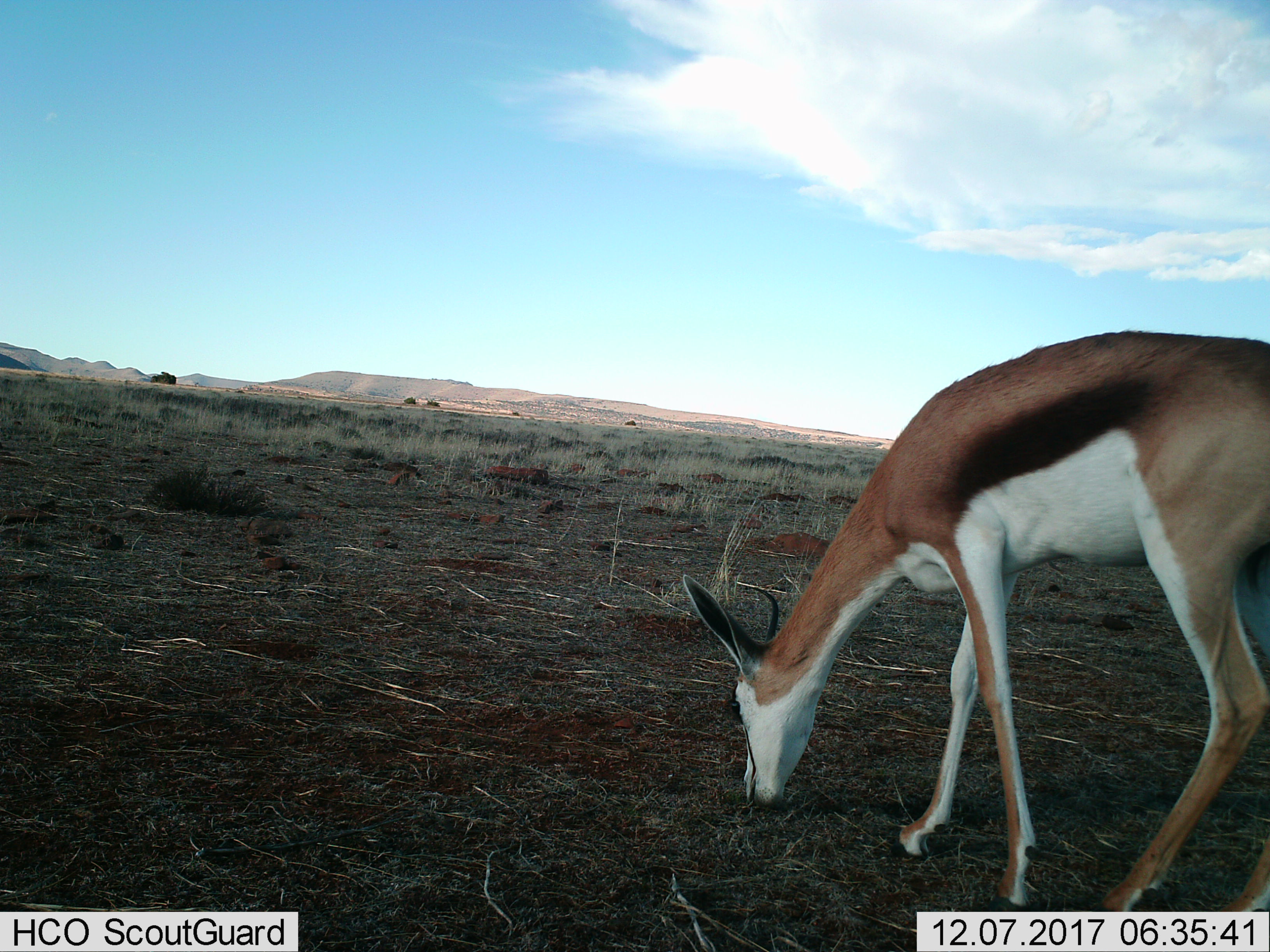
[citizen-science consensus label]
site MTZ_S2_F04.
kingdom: Animalia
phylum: Chordata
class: Mammalia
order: Artiodactyla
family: Bovidae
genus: Antidorcas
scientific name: Antidorcas marsupialis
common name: springbok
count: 1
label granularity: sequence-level